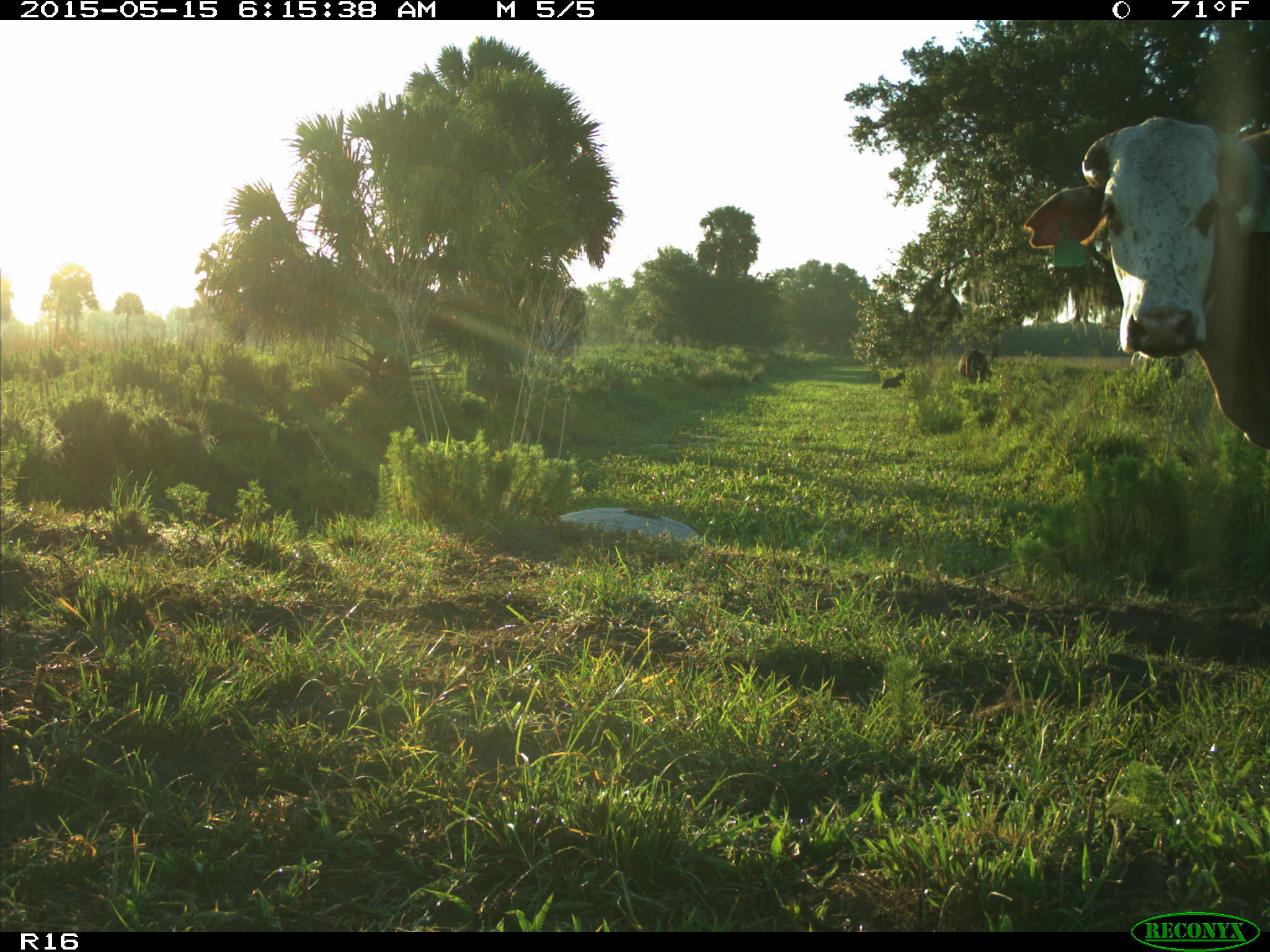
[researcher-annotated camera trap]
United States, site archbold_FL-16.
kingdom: Animalia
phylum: Chordata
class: Mammalia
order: Artiodactyla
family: Bovidae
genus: Bos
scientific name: Bos taurus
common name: domestic cow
Bos taurus (domestic cow).